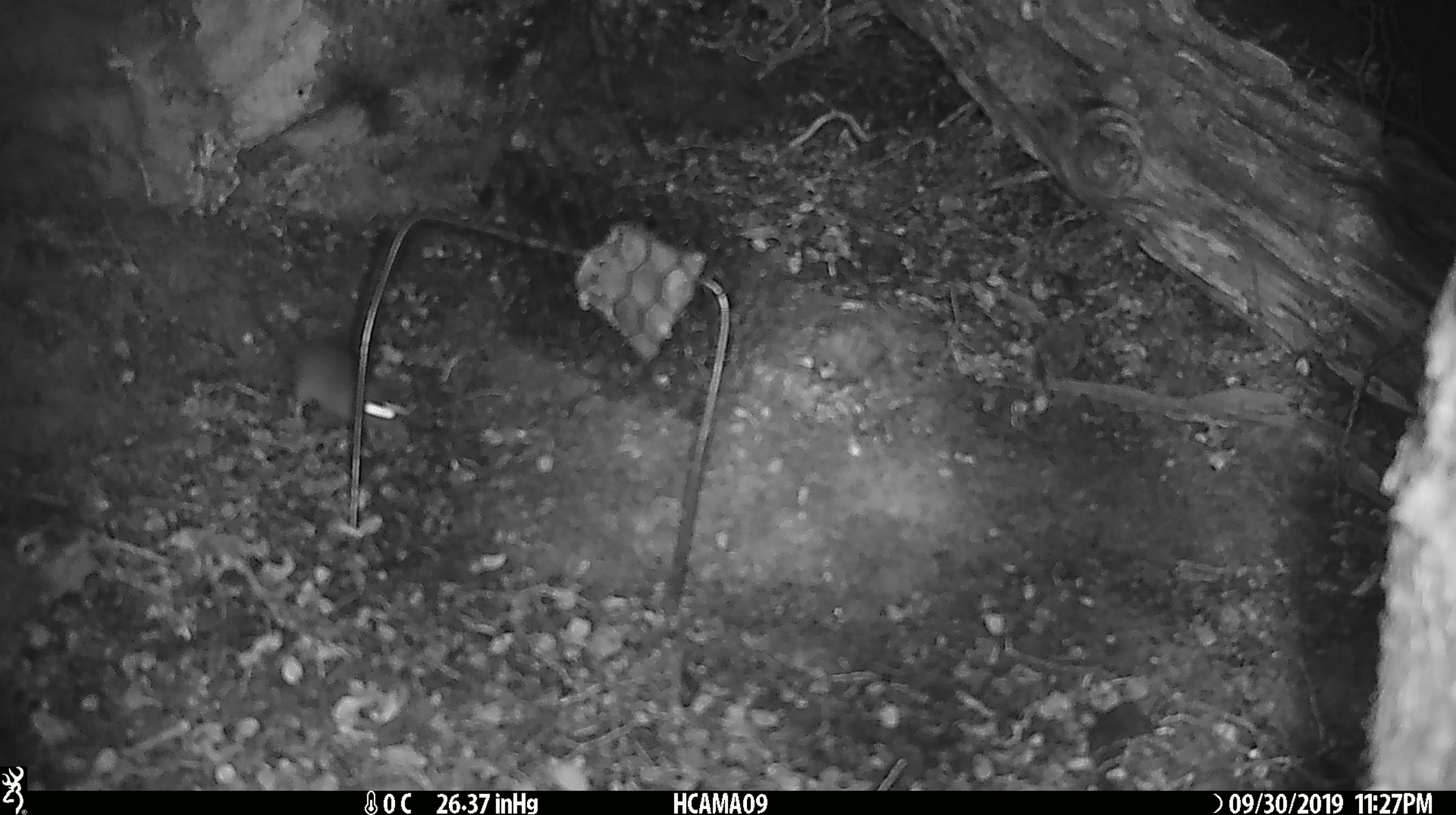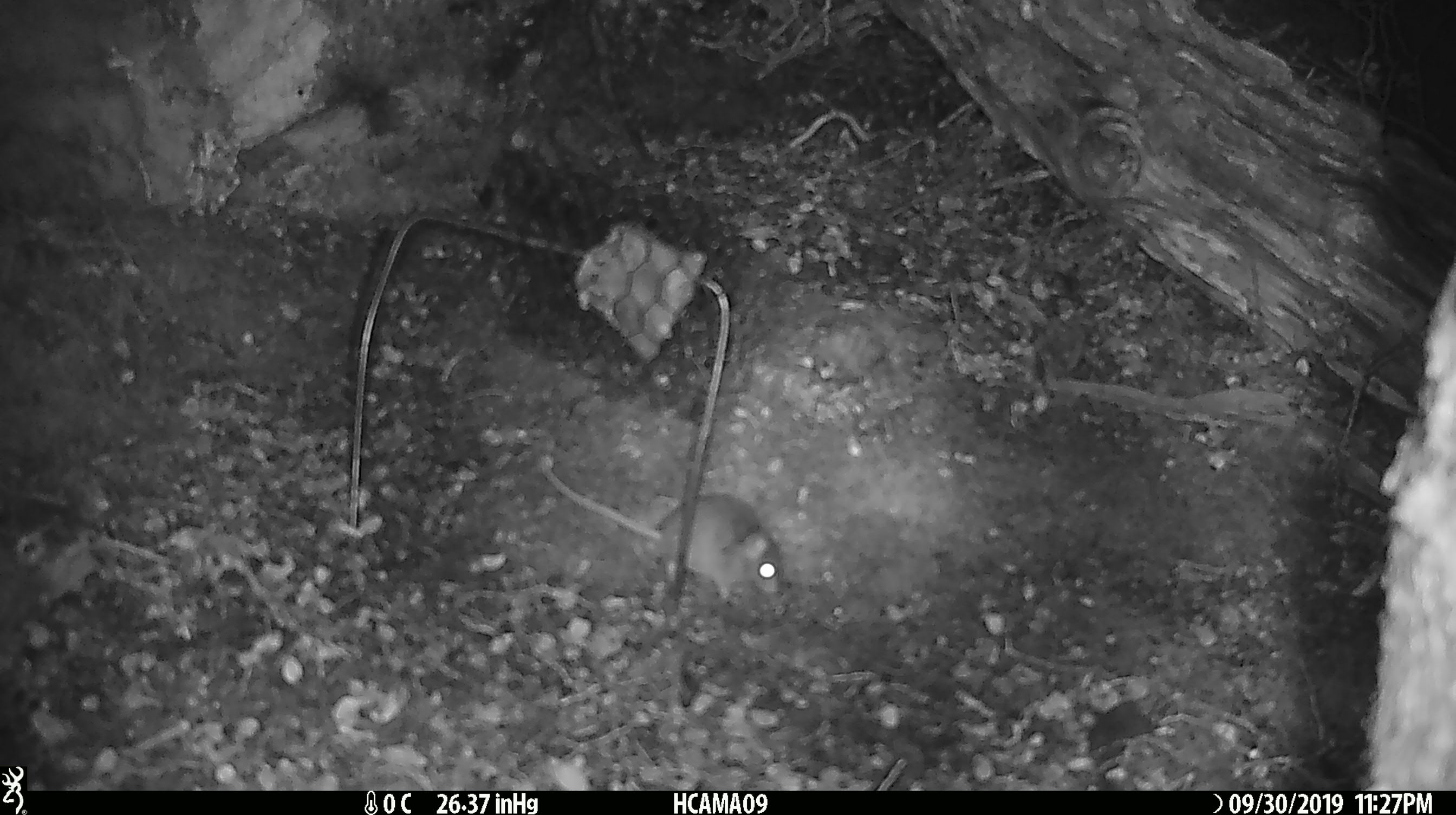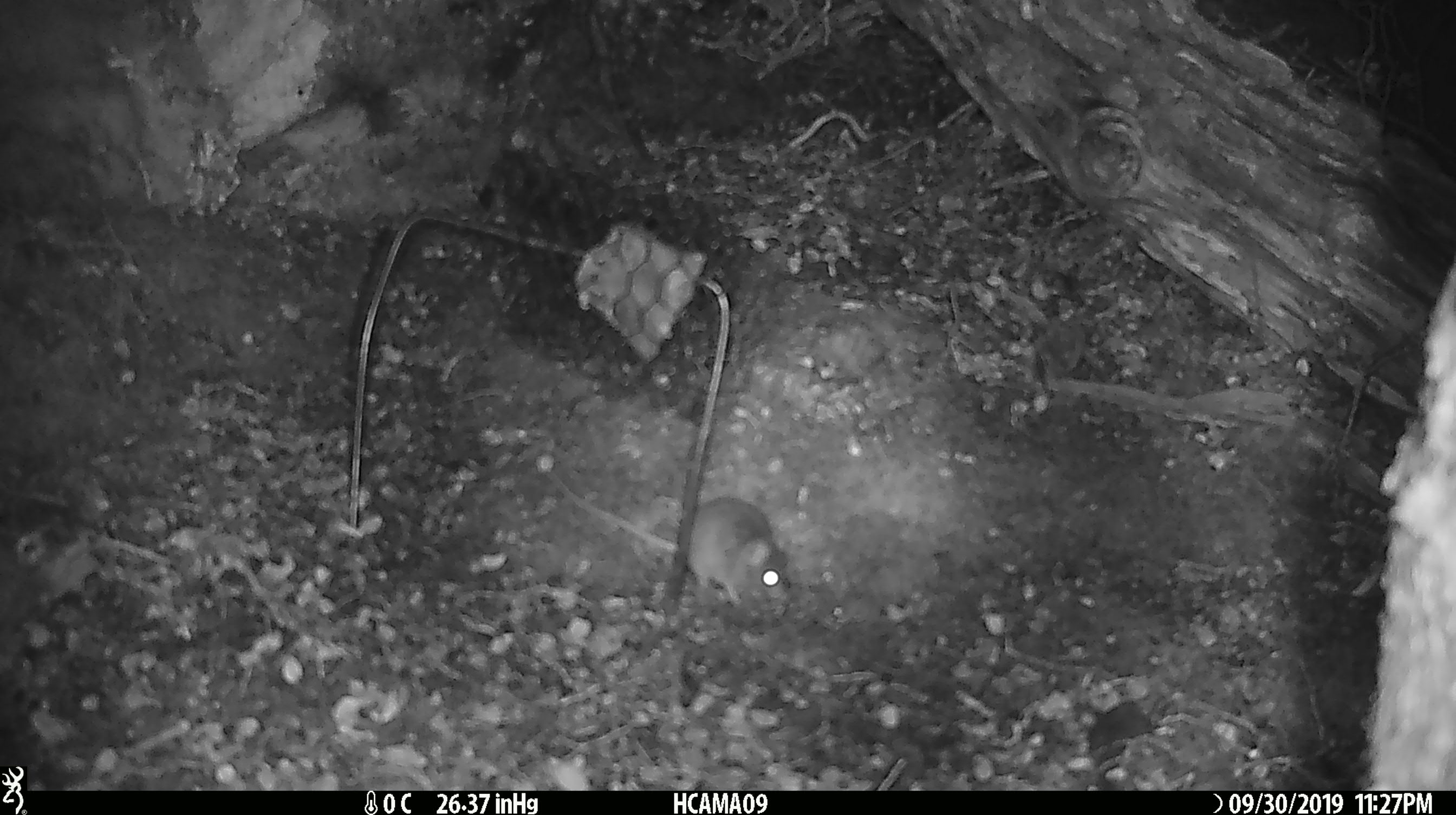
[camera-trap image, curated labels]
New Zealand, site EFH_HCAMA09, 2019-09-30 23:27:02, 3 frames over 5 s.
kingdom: Animalia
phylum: Chordata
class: Mammalia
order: Rodentia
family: Muridae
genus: Mus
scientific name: Mus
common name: mouse